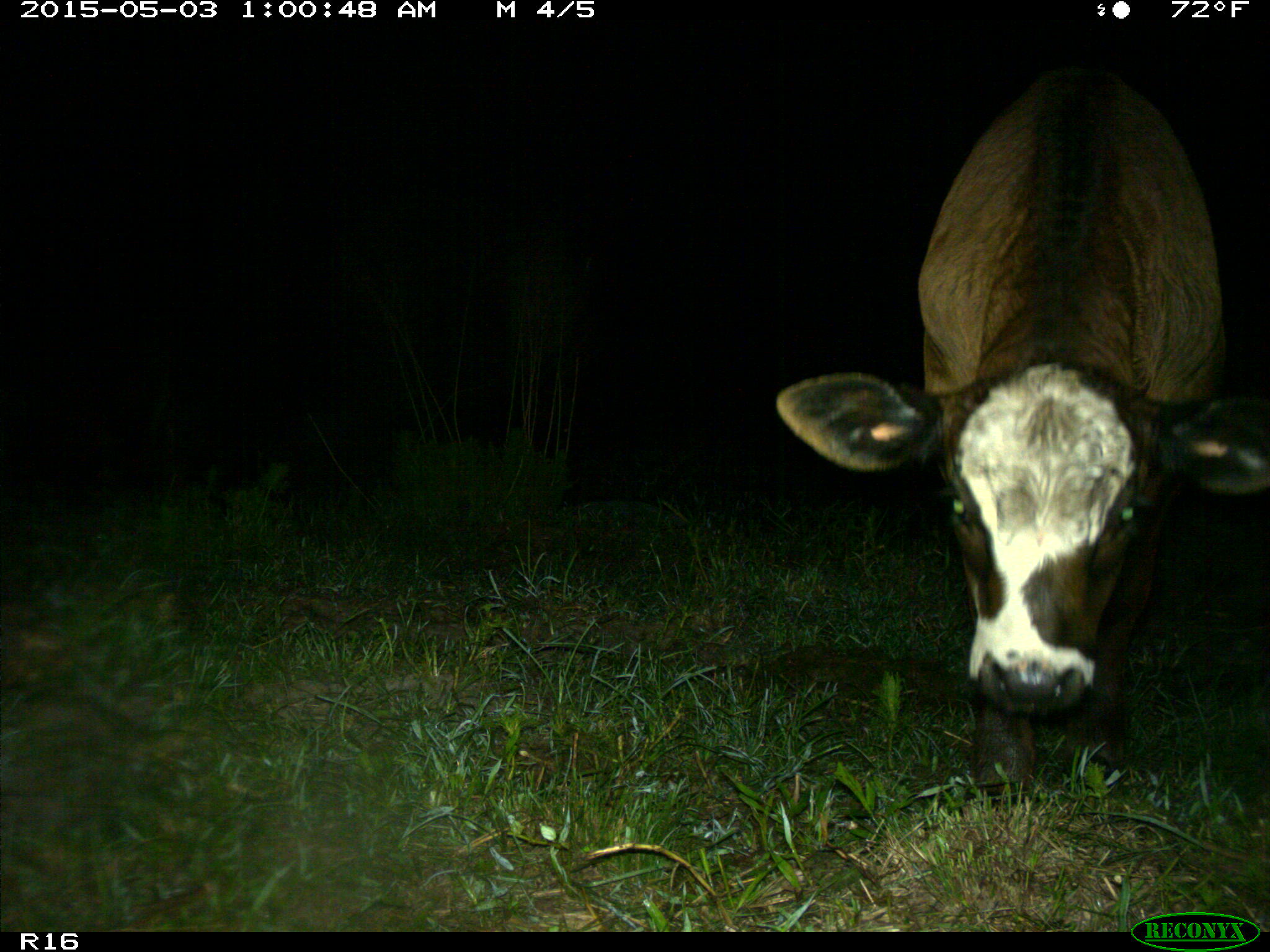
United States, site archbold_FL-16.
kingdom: Animalia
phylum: Chordata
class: Mammalia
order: Artiodactyla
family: Bovidae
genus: Bos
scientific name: Bos taurus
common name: domestic cow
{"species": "Bos taurus (domestic cow)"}